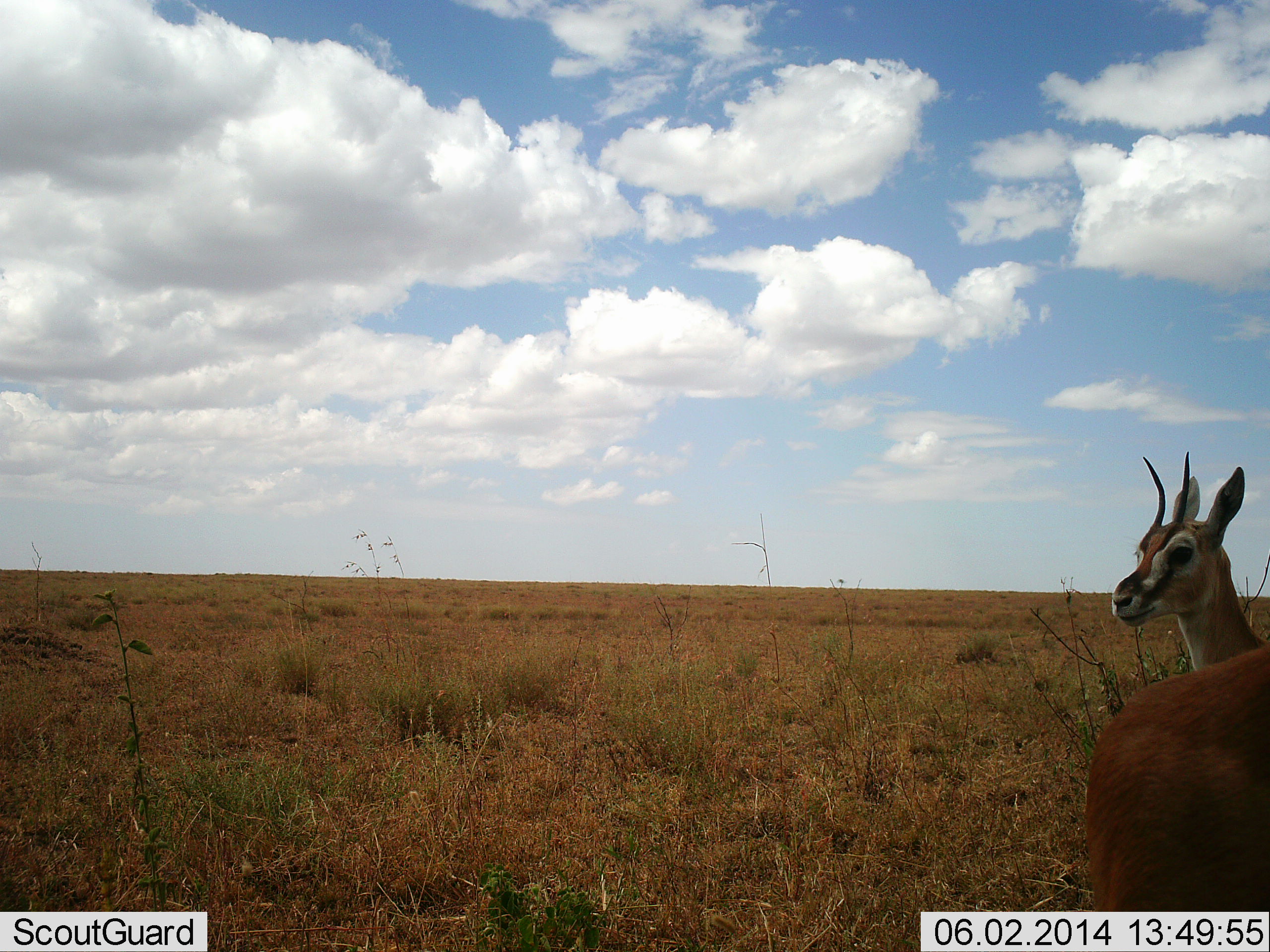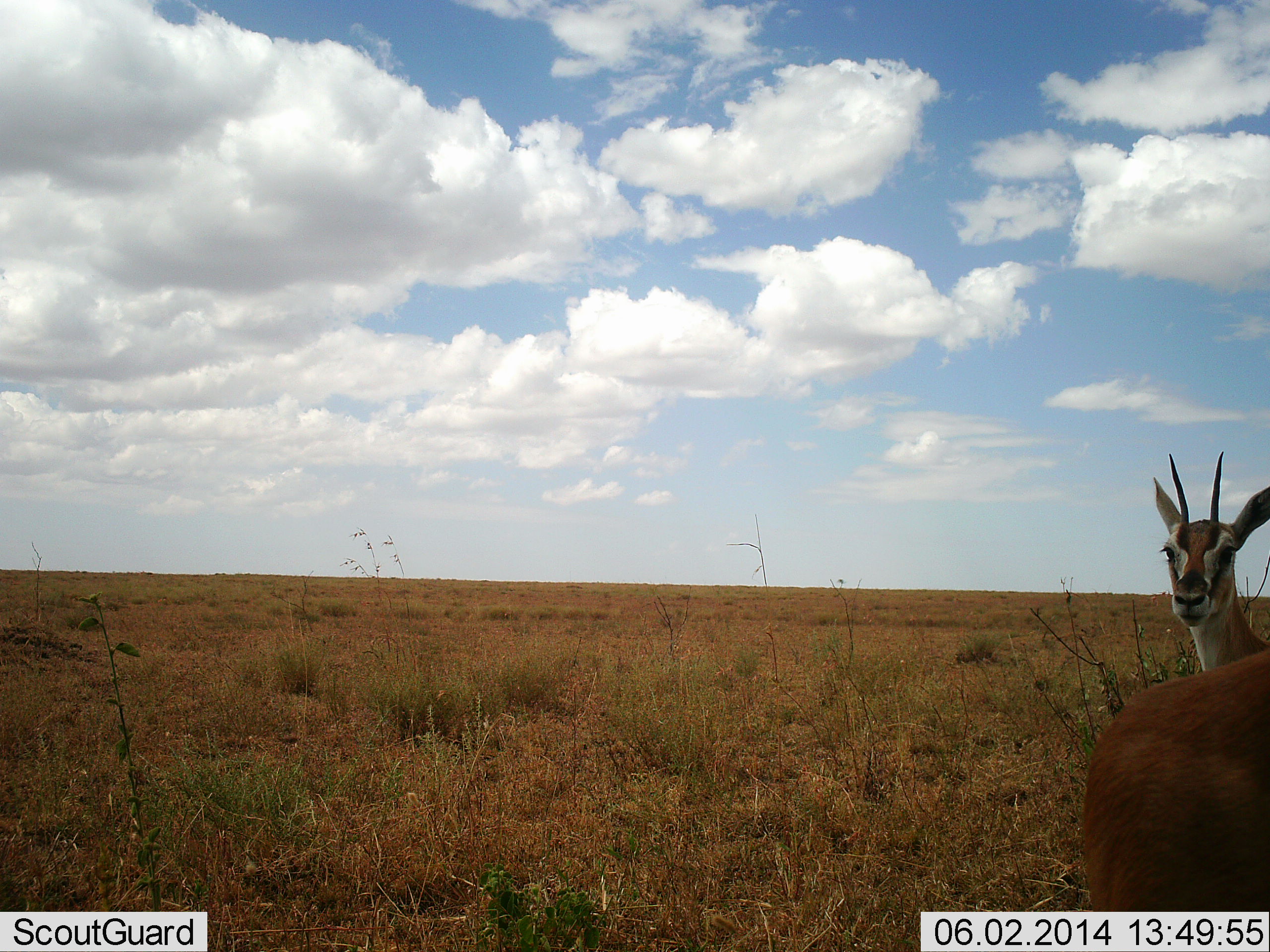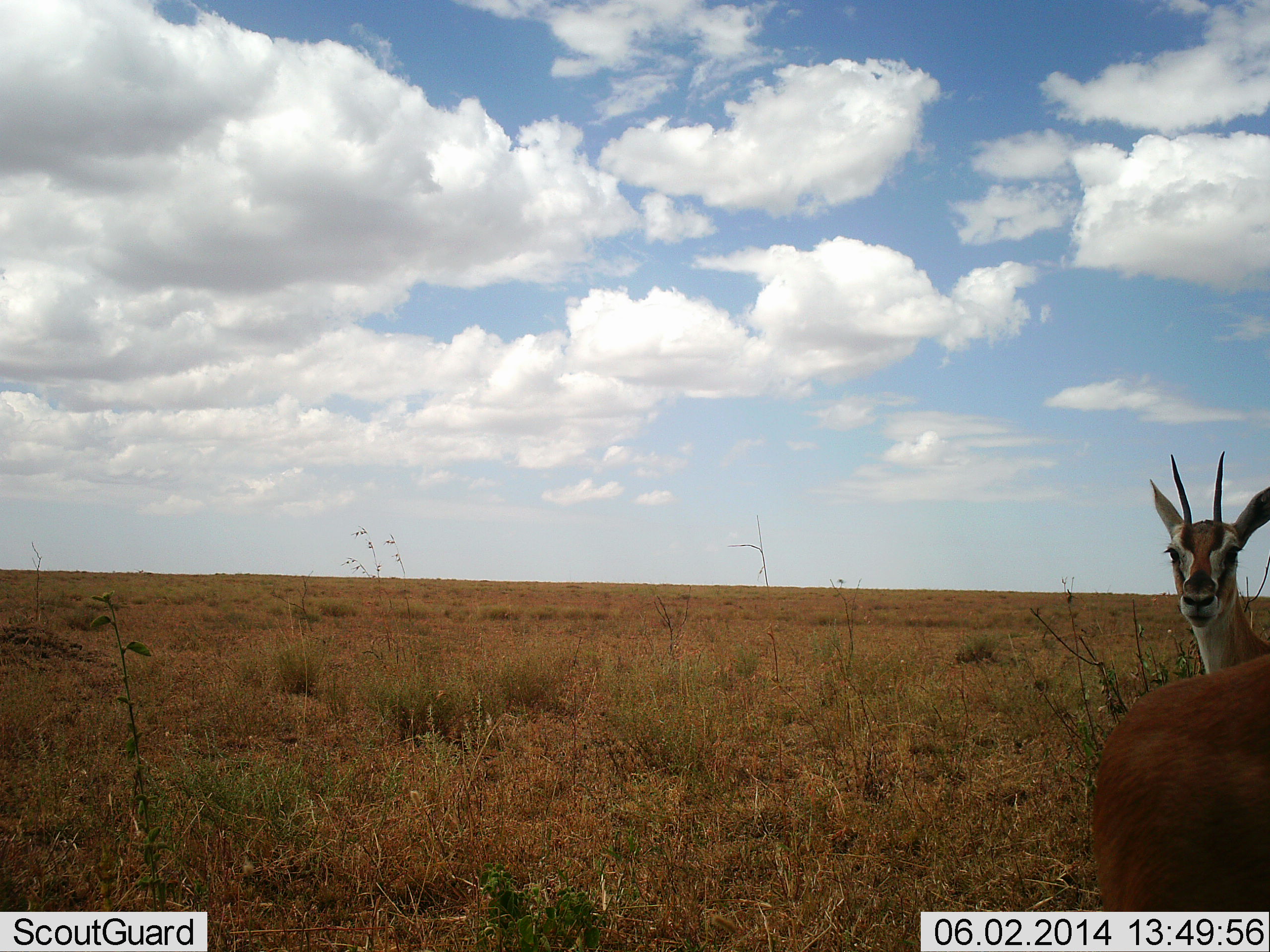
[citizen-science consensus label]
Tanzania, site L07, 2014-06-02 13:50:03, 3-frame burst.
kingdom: Animalia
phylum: Chordata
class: Mammalia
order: Artiodactyla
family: Bovidae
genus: Eudorcas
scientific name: Eudorcas thomsonii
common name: thomson's gazelle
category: gazellethomsons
Gazellethomsons (thomson's gazelle) (Eudorcas thomsonii), count 2. Behavior (volunteer vote fractions): standing 100%, resting 0%, moving 10%, interacting 0%. Young present (vote fraction): 0%. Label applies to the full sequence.